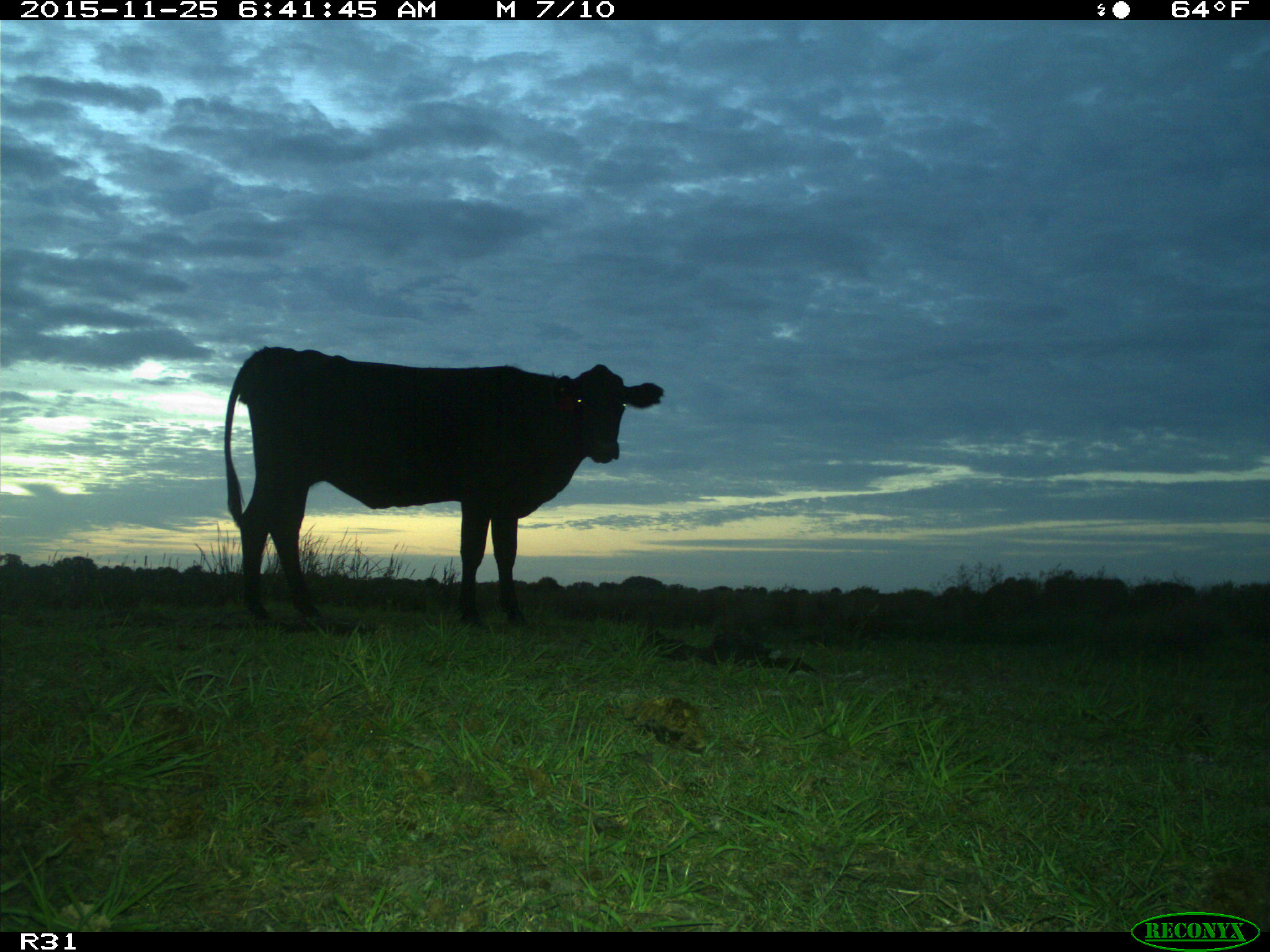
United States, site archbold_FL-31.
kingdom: Animalia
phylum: Chordata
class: Mammalia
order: Artiodactyla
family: Bovidae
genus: Bos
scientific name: Bos taurus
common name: domestic cow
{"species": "Bos taurus (domestic cow)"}